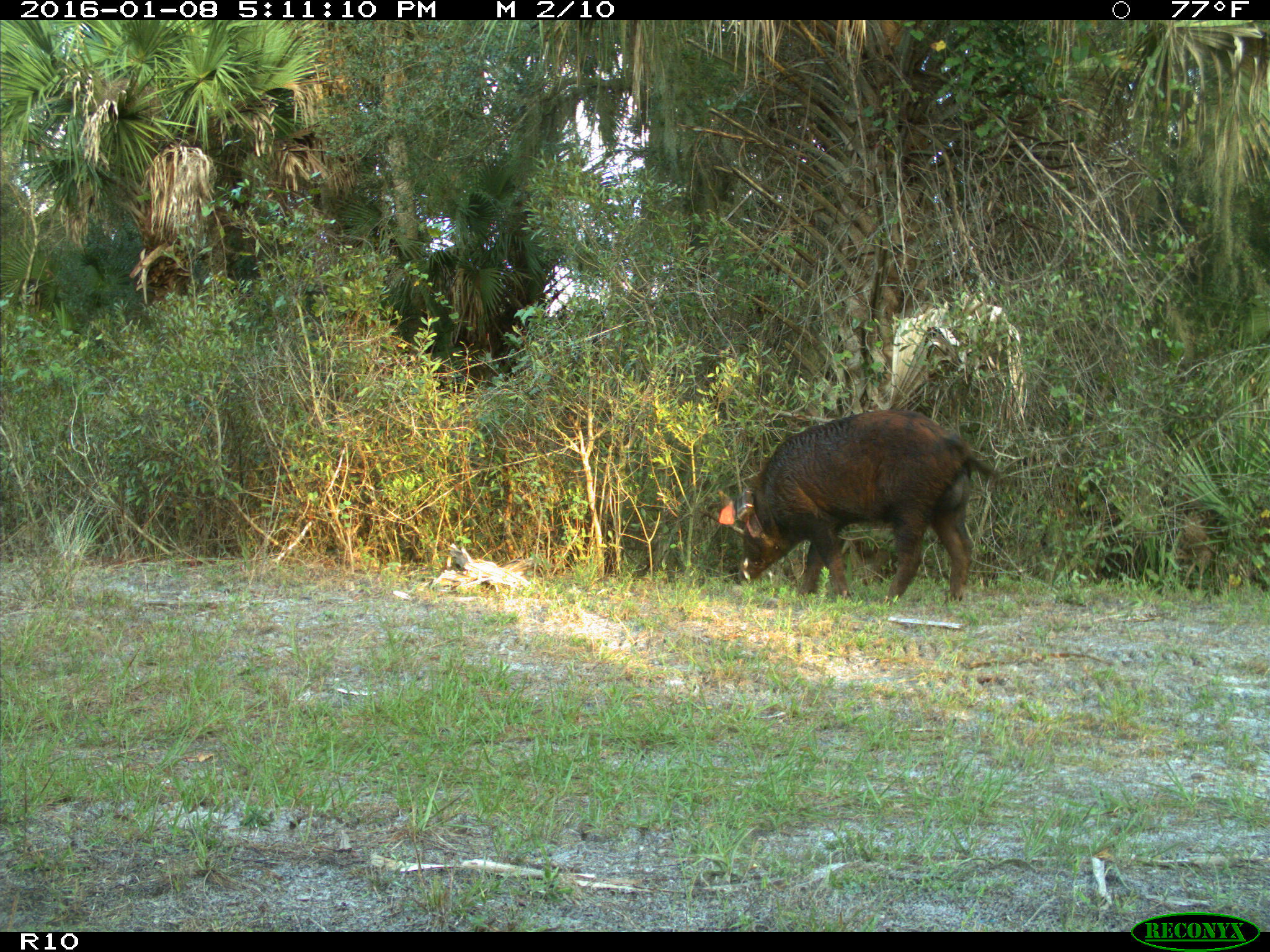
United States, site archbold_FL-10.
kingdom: Animalia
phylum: Chordata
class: Mammalia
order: Artiodactyla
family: Suidae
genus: Sus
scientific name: Sus scrofa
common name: wild boar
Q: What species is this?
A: Sus scrofa (wild boar).